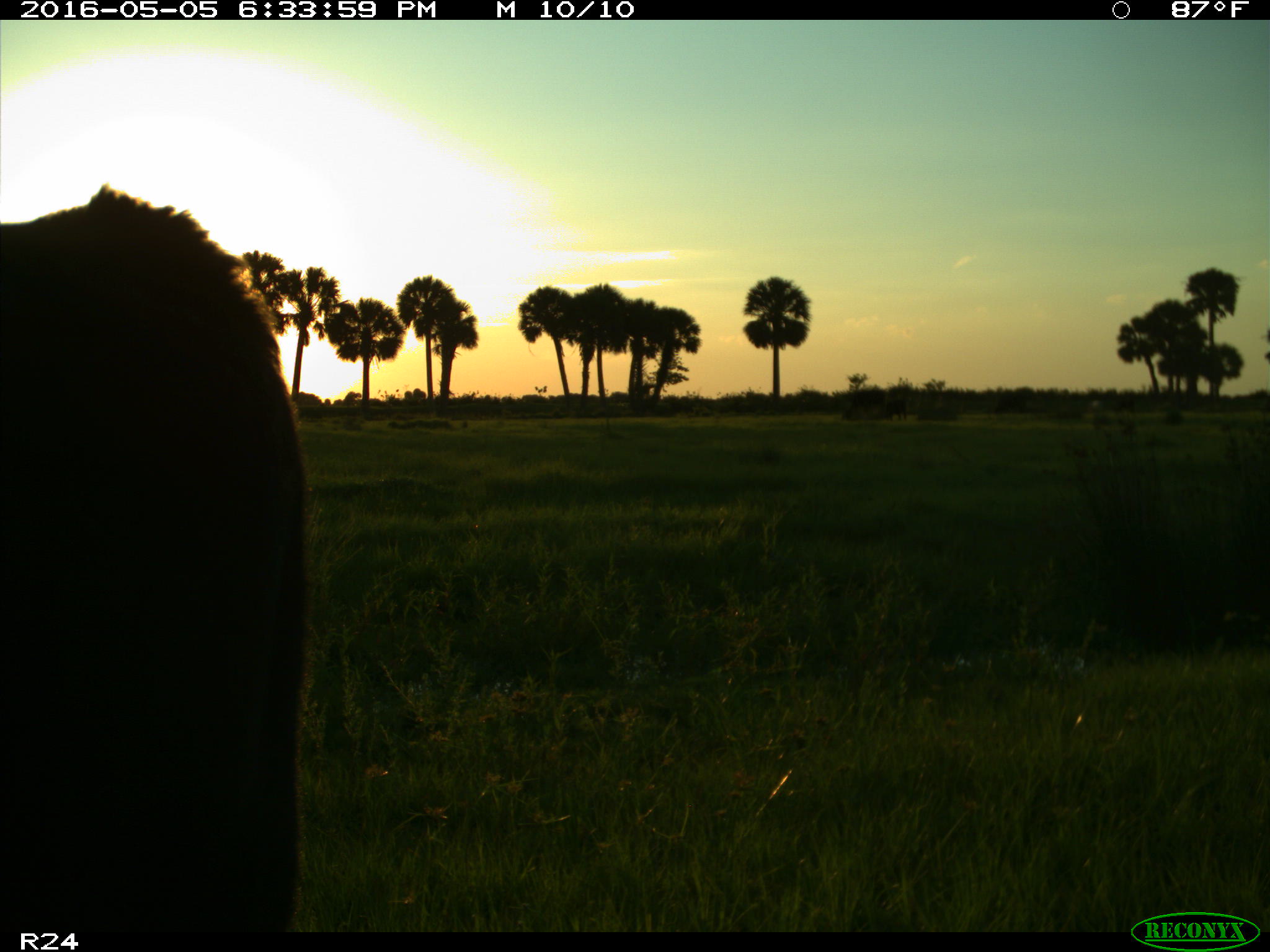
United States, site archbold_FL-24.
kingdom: Animalia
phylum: Chordata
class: Mammalia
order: Artiodactyla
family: Bovidae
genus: Bos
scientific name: Bos taurus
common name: domestic cow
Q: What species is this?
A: Bos taurus (domestic cow).